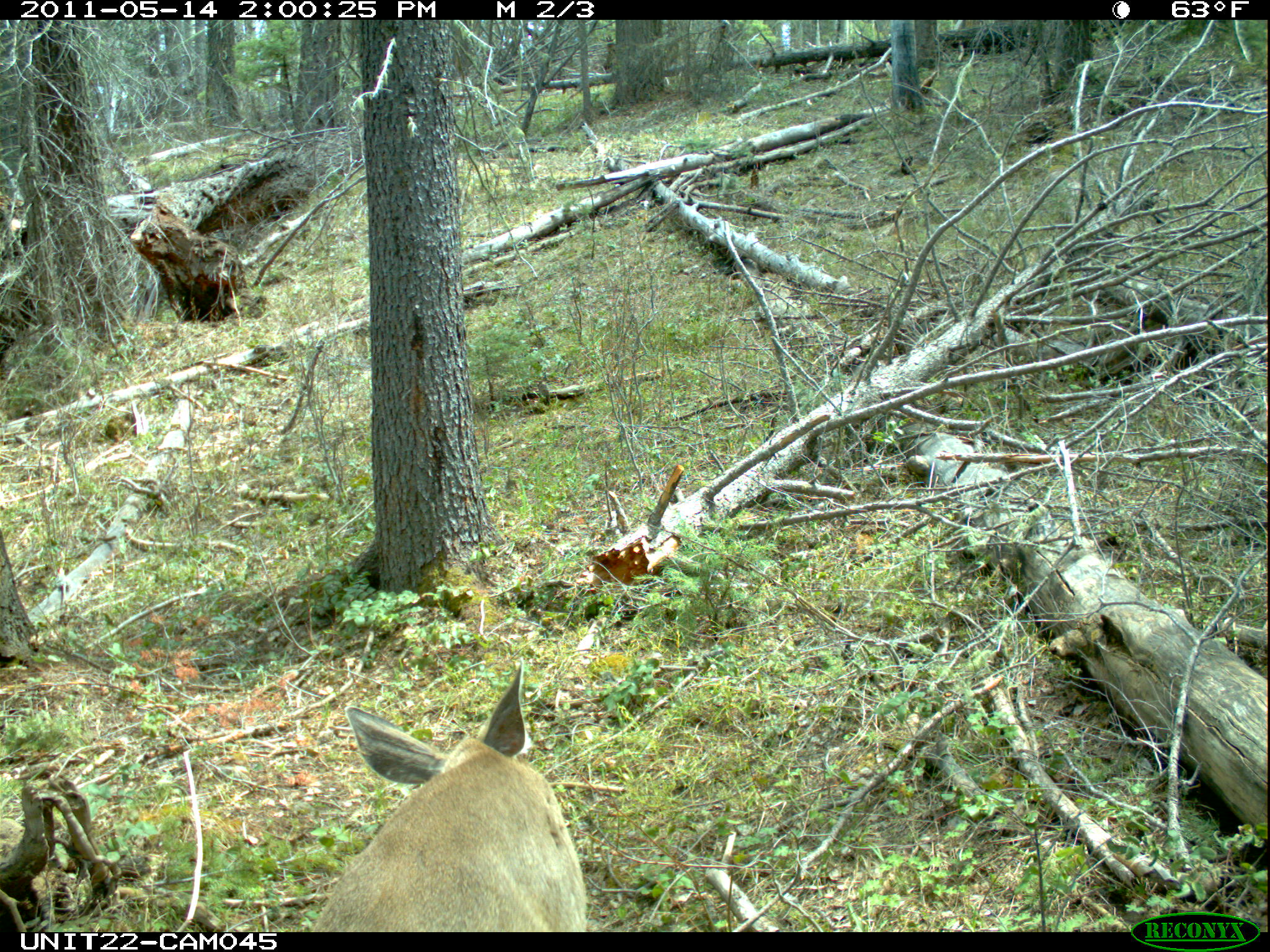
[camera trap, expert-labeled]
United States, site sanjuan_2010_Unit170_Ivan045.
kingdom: Animalia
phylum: Chordata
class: Mammalia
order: Artiodactyla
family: Cervidae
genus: Odocoileus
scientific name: Odocoileus hemionus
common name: mule deer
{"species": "Odocoileus hemionus (mule deer)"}